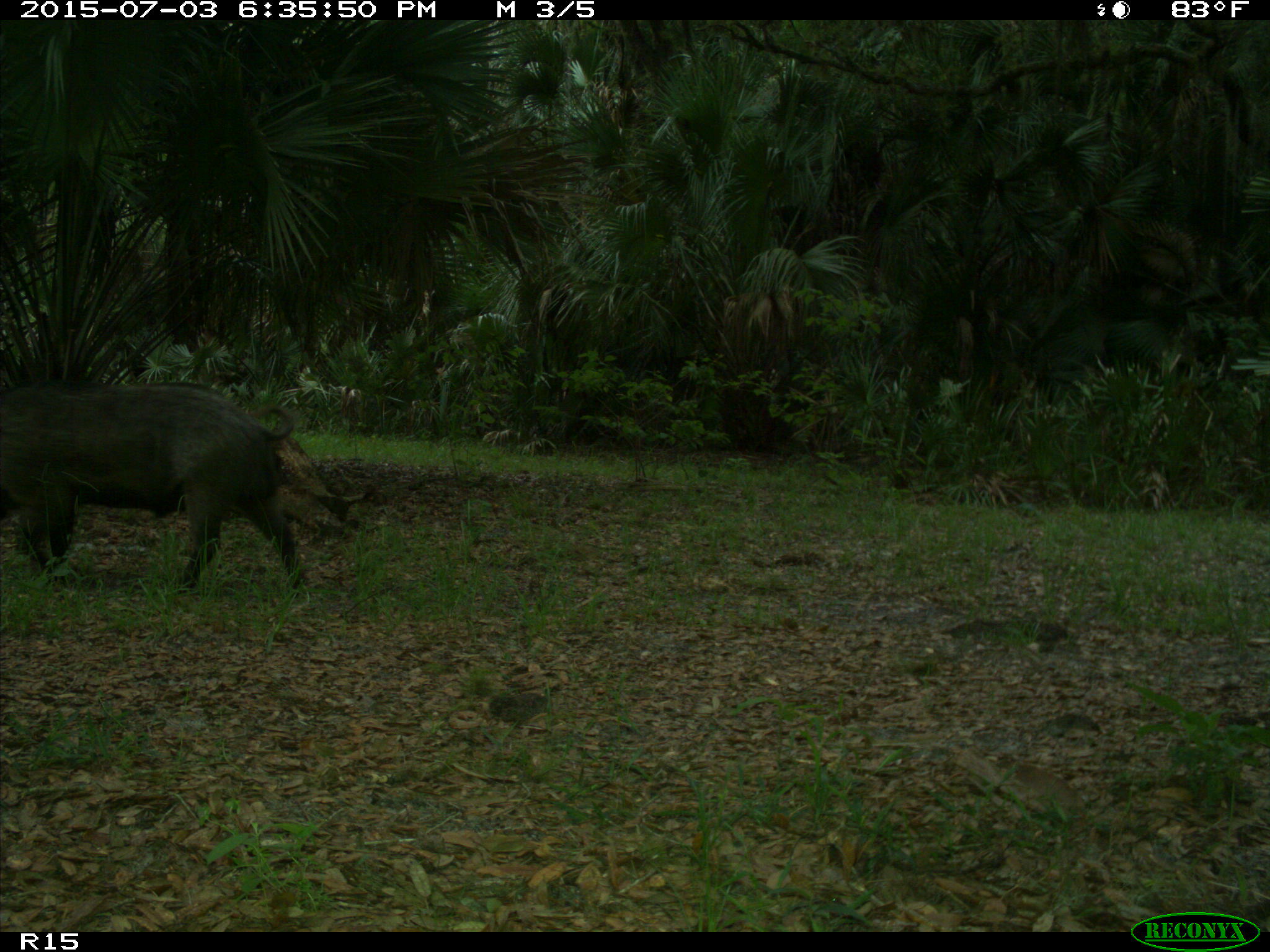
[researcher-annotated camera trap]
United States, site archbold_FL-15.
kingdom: Animalia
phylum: Chordata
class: Mammalia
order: Artiodactyla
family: Suidae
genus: Sus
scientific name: Sus scrofa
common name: wild boar